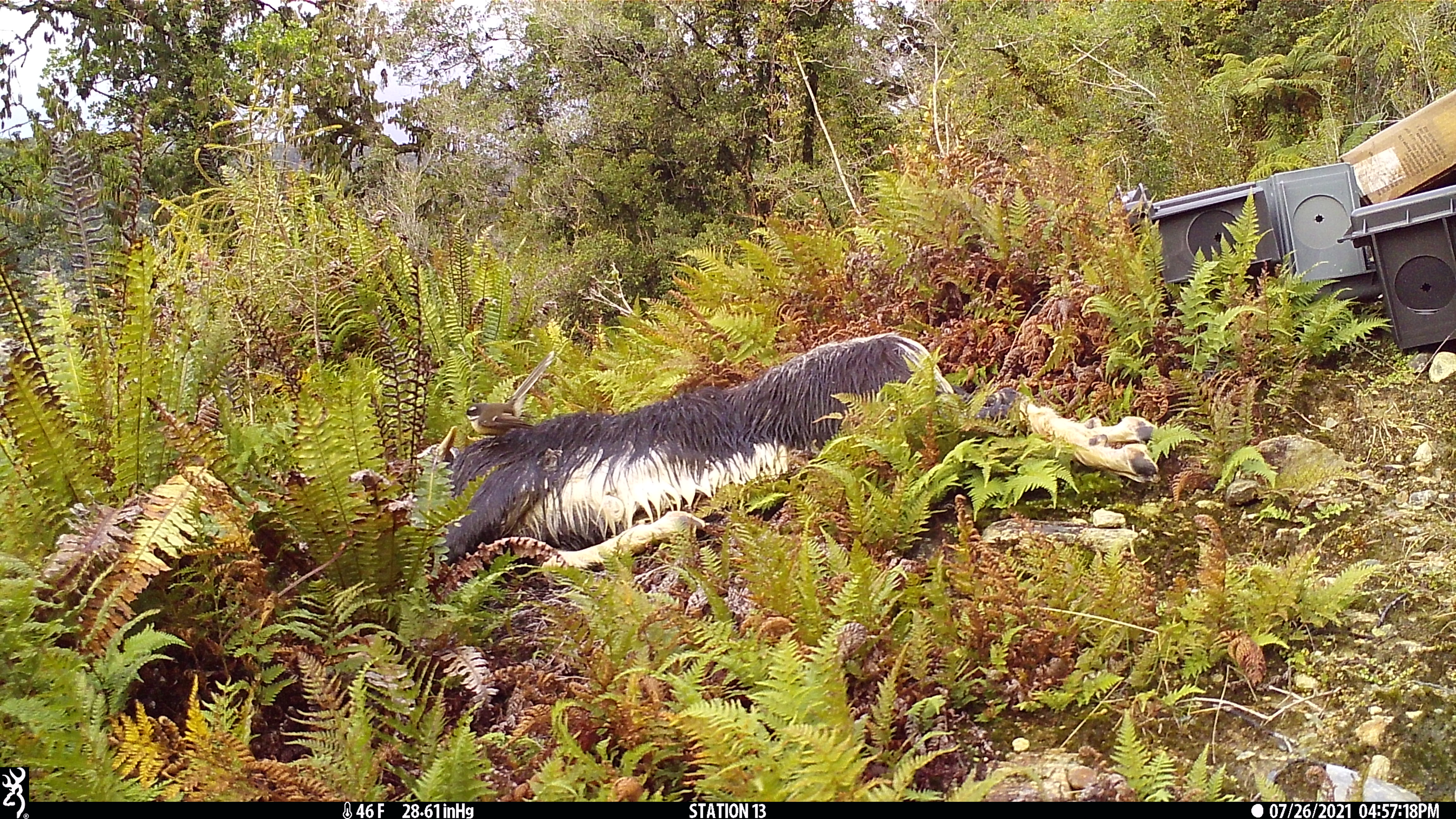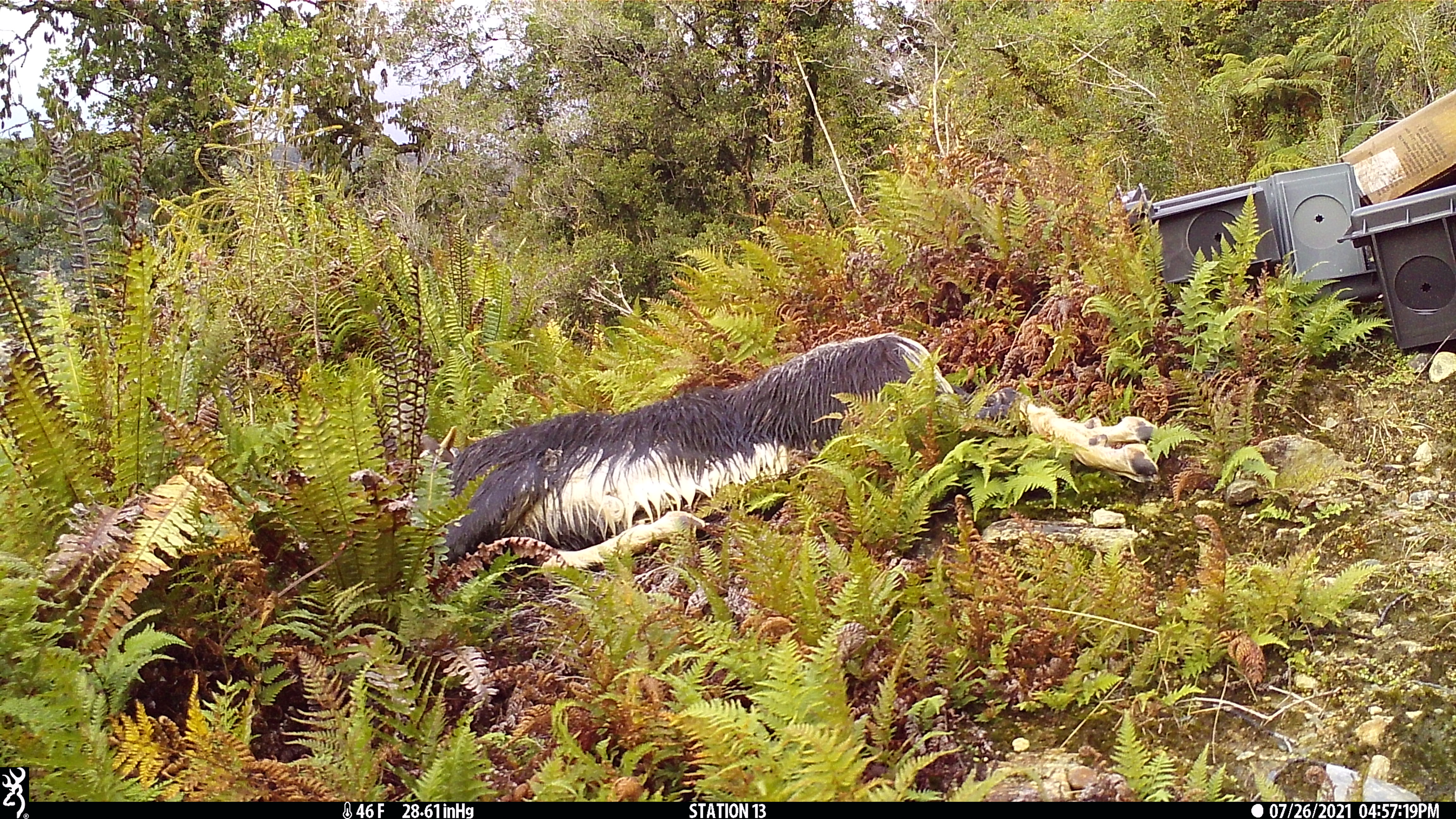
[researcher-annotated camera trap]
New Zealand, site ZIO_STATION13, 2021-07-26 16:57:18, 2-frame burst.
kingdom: Animalia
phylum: Chordata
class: Aves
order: Passeriformes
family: Rhipiduridae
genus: Rhipidura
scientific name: Rhipidura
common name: fantails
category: fantail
Fantail (fantails) (Rhipidura).